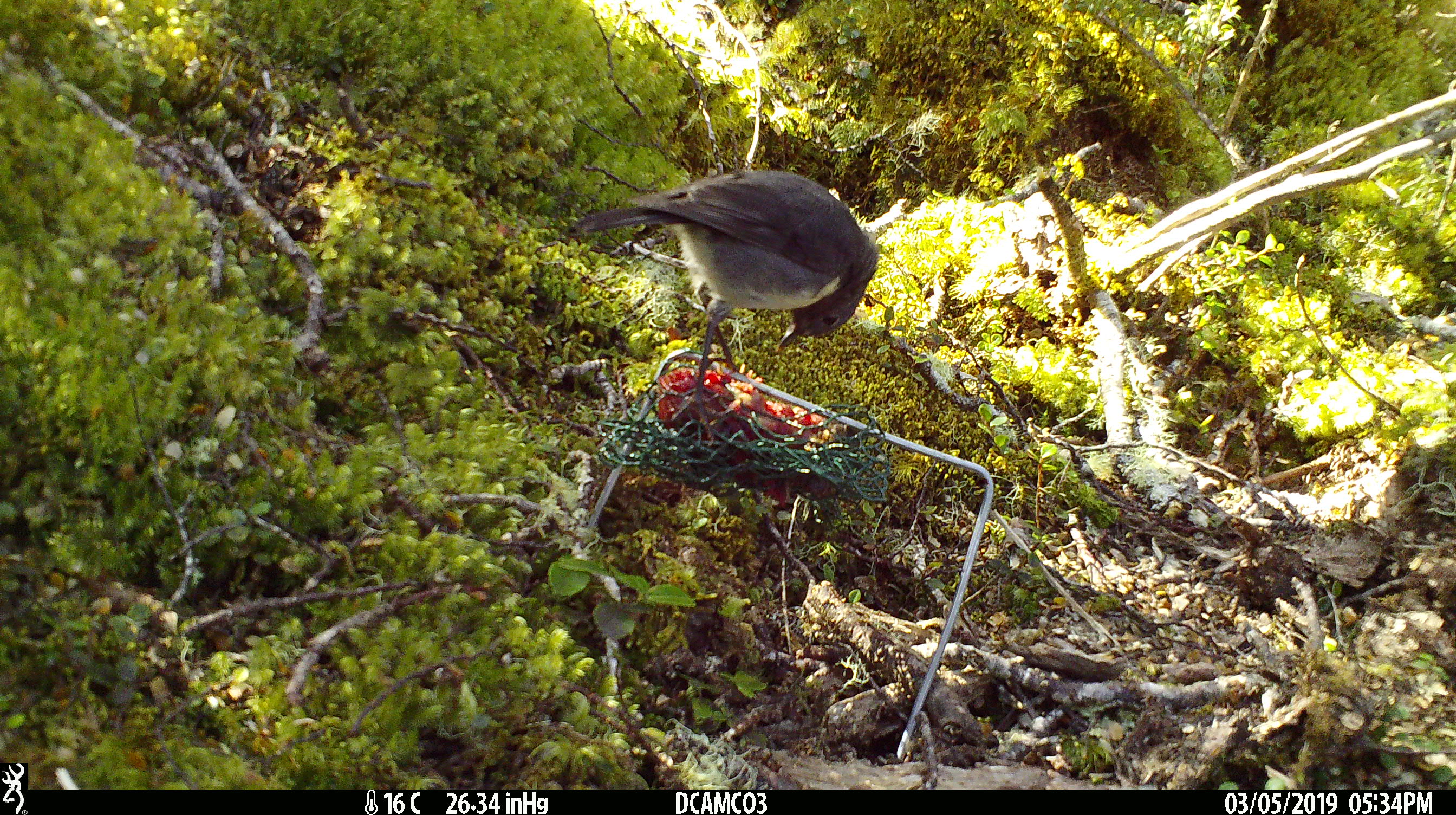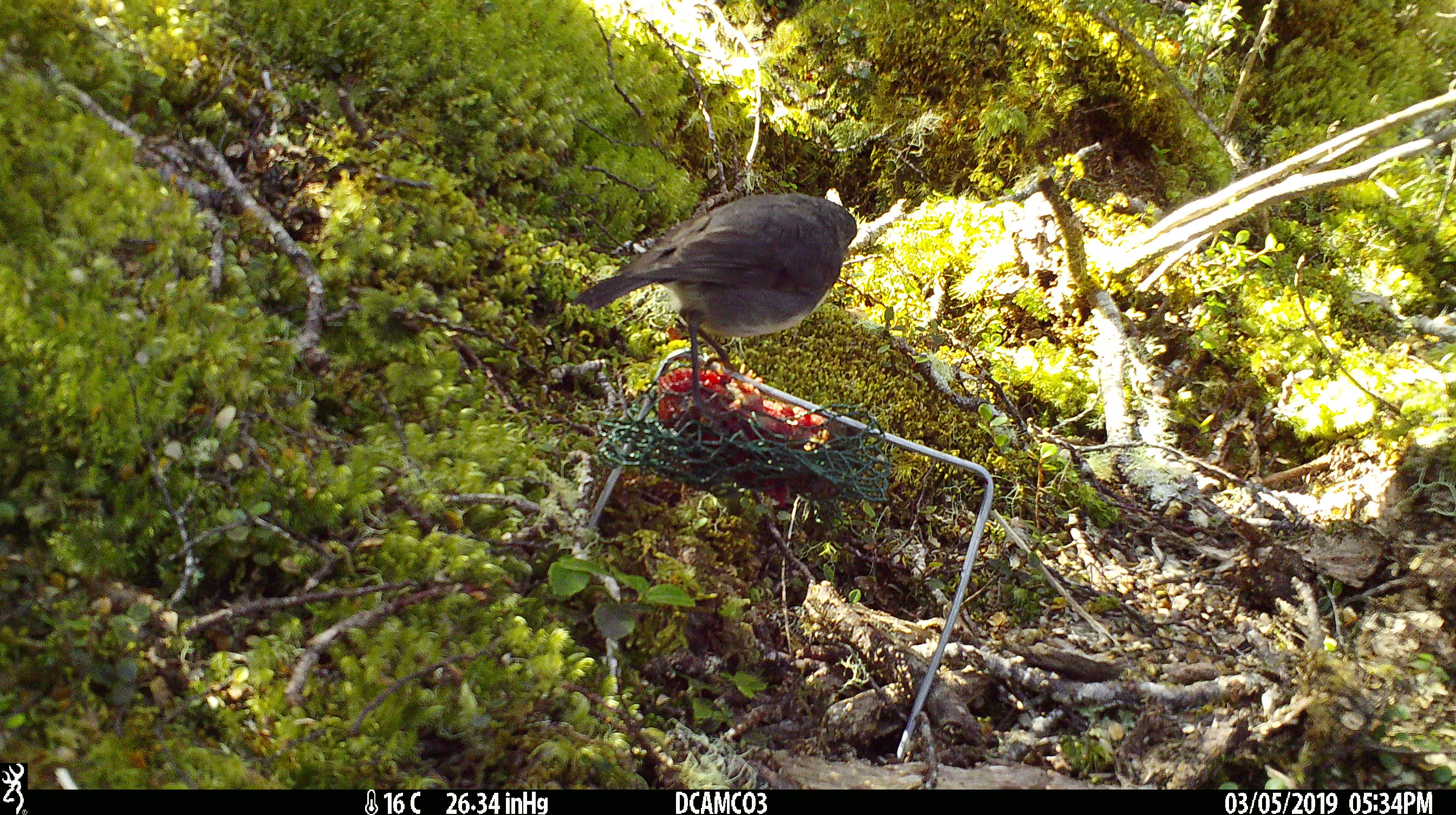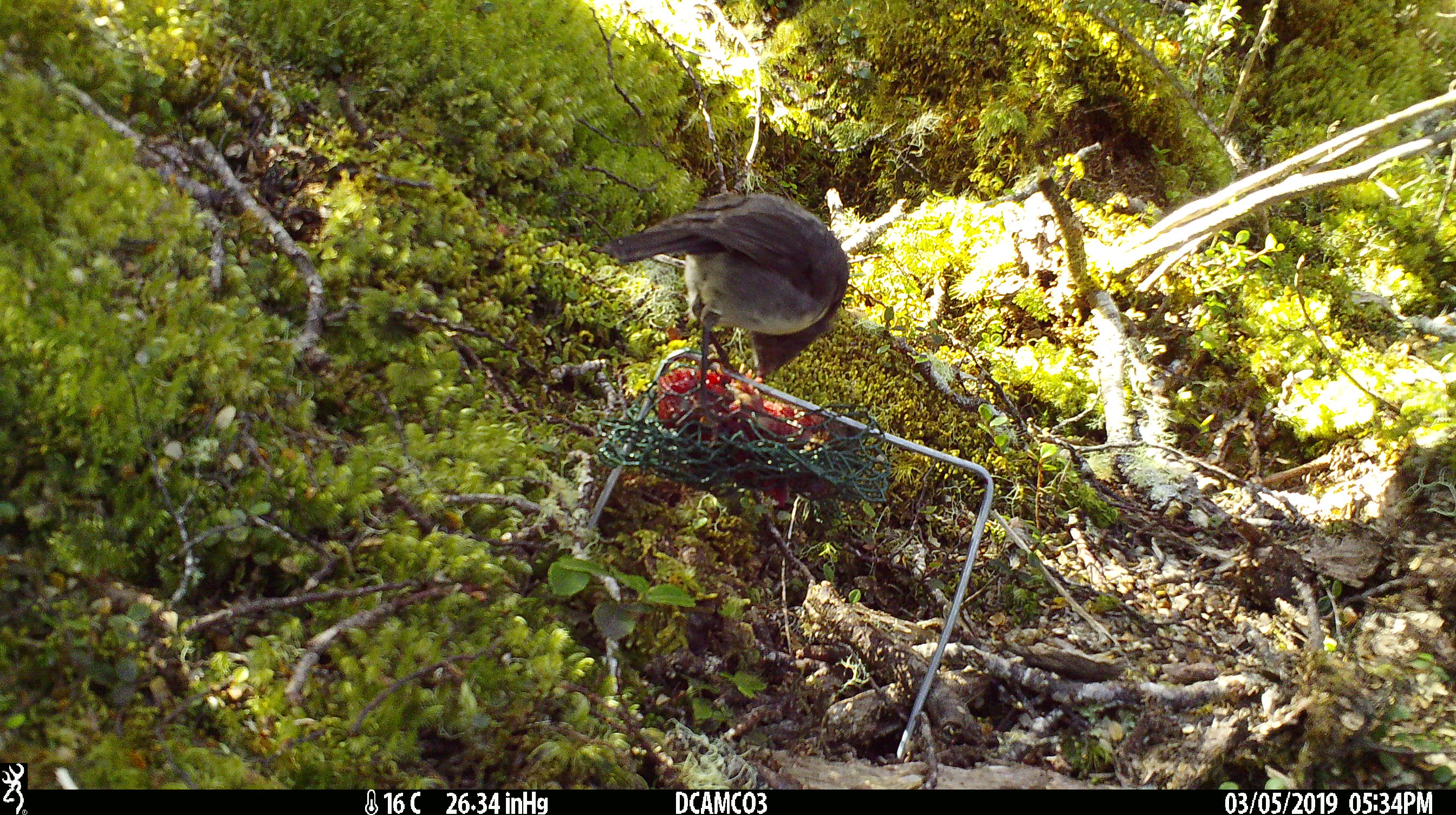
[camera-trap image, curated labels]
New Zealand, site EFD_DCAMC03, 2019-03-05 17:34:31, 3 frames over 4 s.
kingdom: Animalia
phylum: Chordata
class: Aves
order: Passeriformes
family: Petroicidae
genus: Petroica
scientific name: Petroica australis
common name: new zealand robin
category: robin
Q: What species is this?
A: Robin (new zealand robin) (Petroica australis).